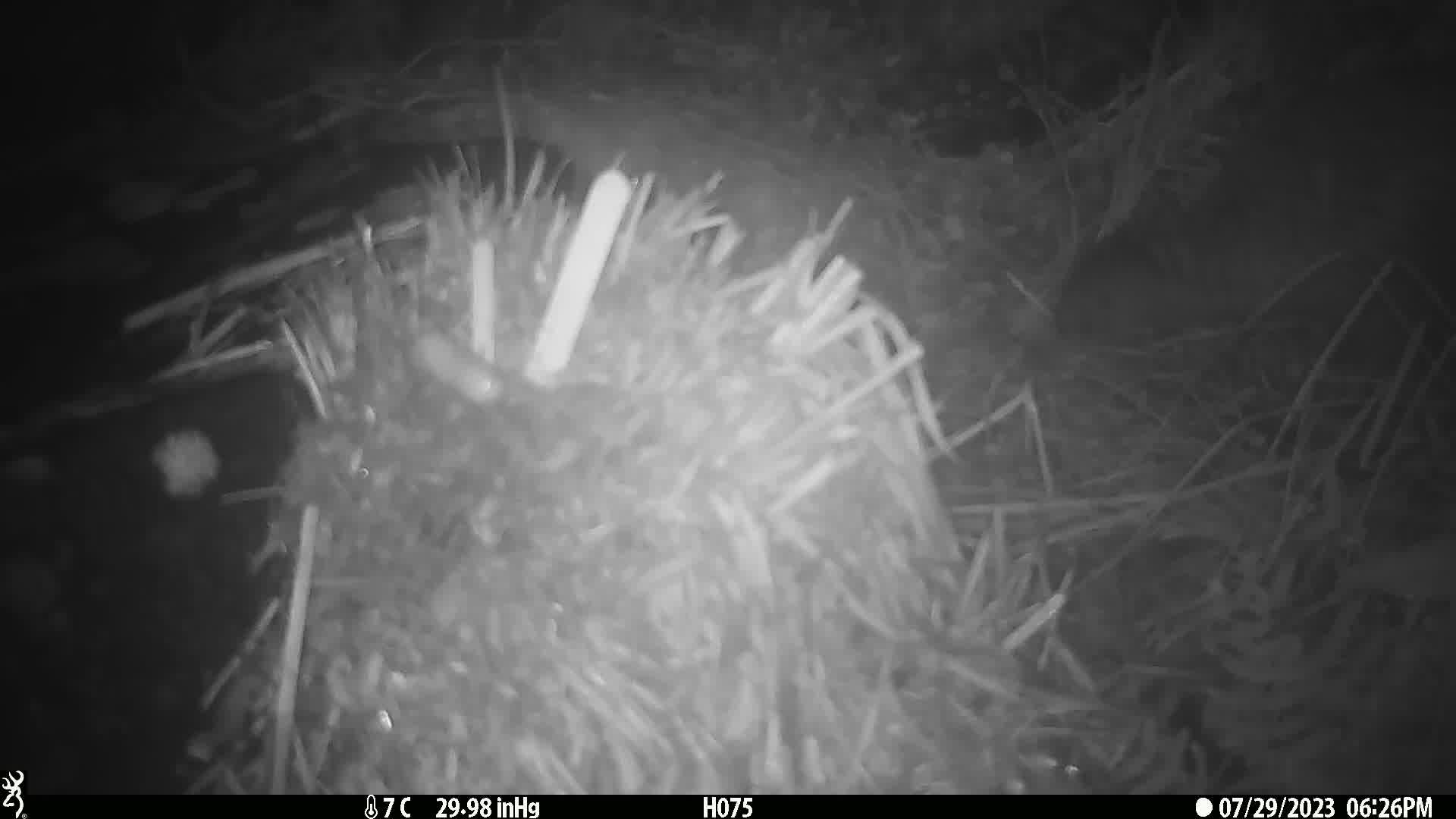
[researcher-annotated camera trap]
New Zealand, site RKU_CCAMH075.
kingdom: Animalia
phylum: Chordata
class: Aves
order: Apterygiformes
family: Apterygidae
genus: Apteryx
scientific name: Apteryx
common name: kiwi